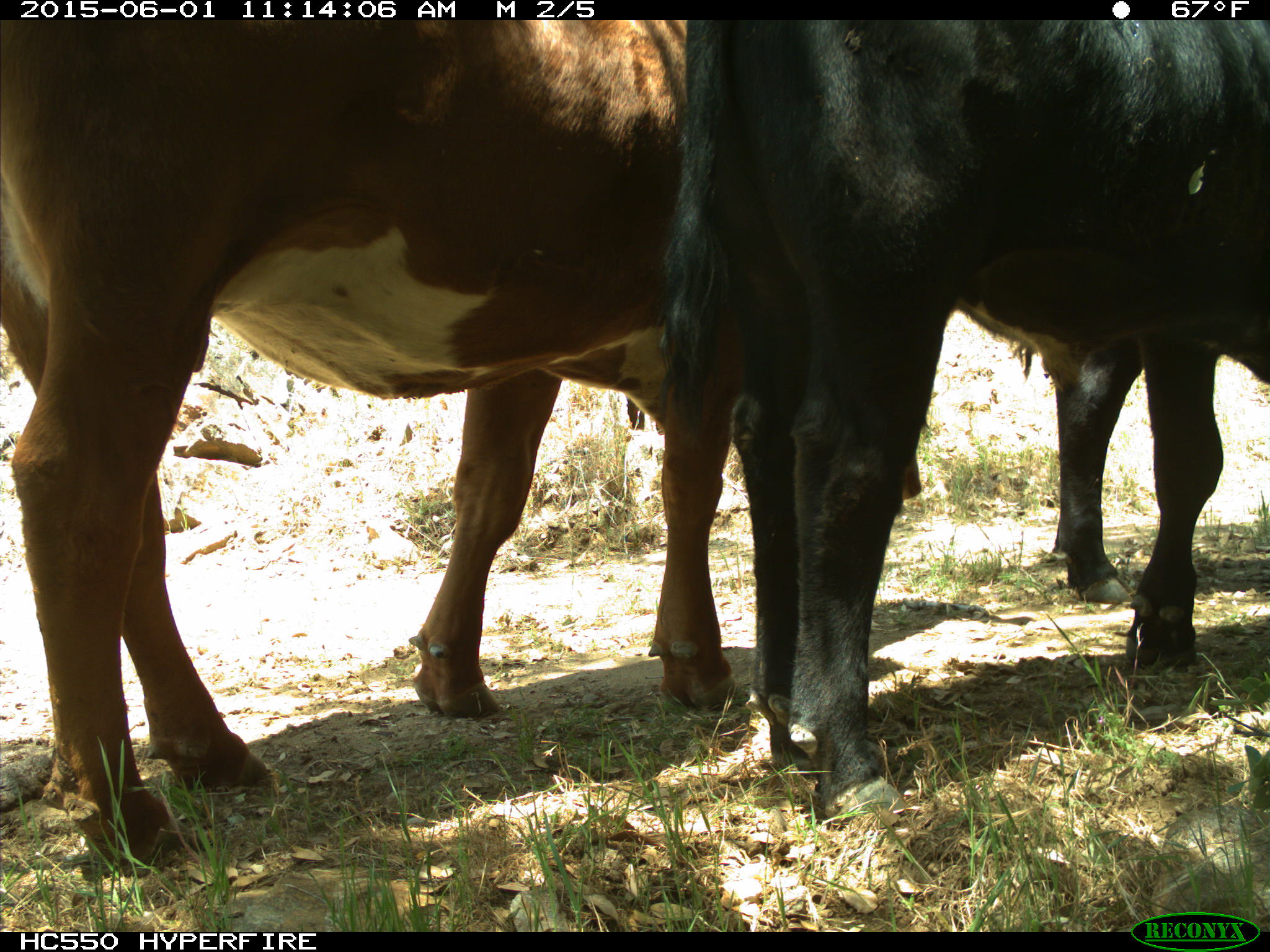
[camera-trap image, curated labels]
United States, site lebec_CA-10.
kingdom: Animalia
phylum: Chordata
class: Mammalia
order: Artiodactyla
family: Bovidae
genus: Bos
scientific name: Bos taurus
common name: domestic cow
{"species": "Bos taurus (domestic cow)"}